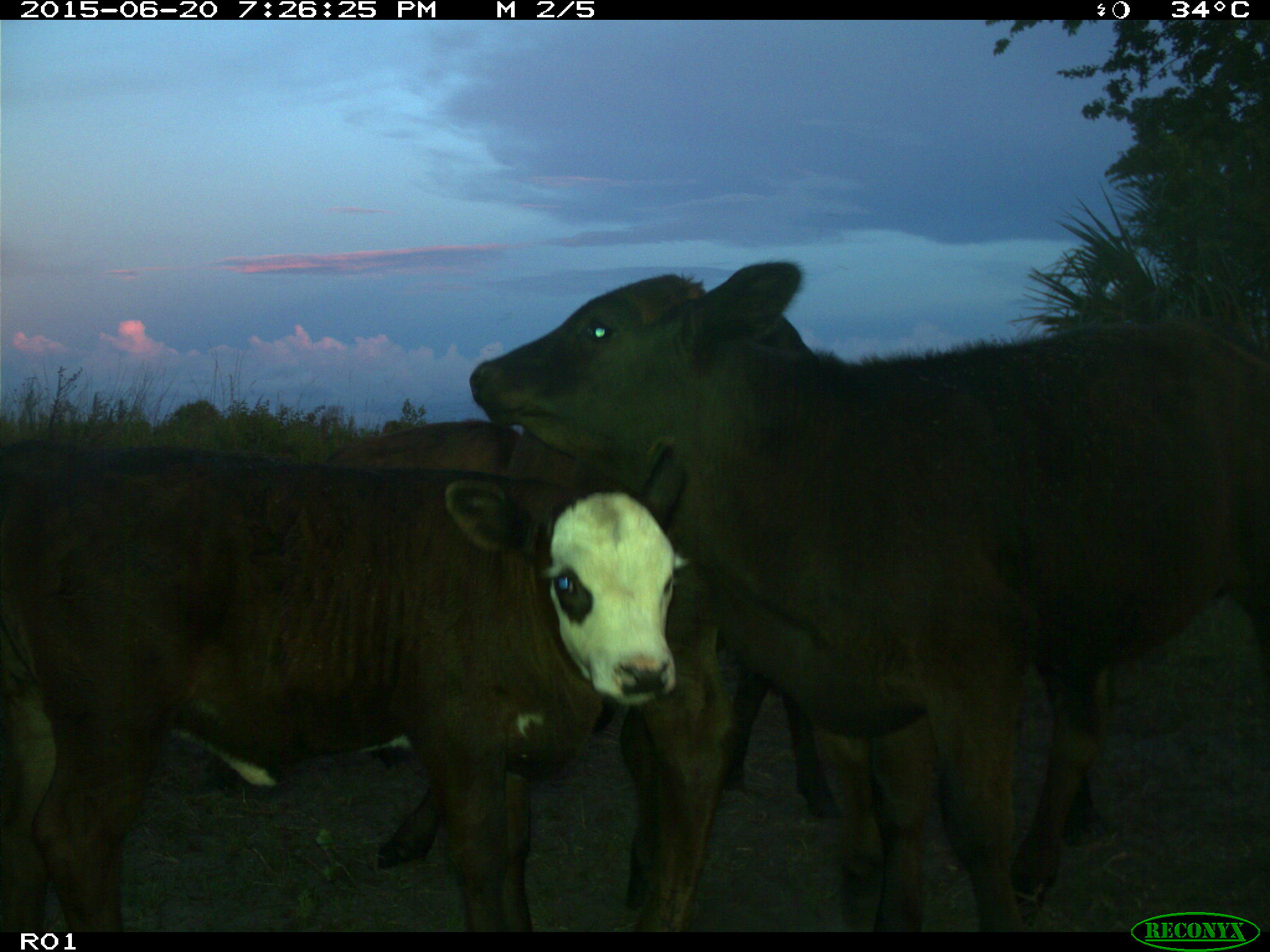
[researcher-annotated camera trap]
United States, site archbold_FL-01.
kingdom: Animalia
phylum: Chordata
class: Mammalia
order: Artiodactyla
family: Bovidae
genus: Bos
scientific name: Bos taurus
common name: domestic cow